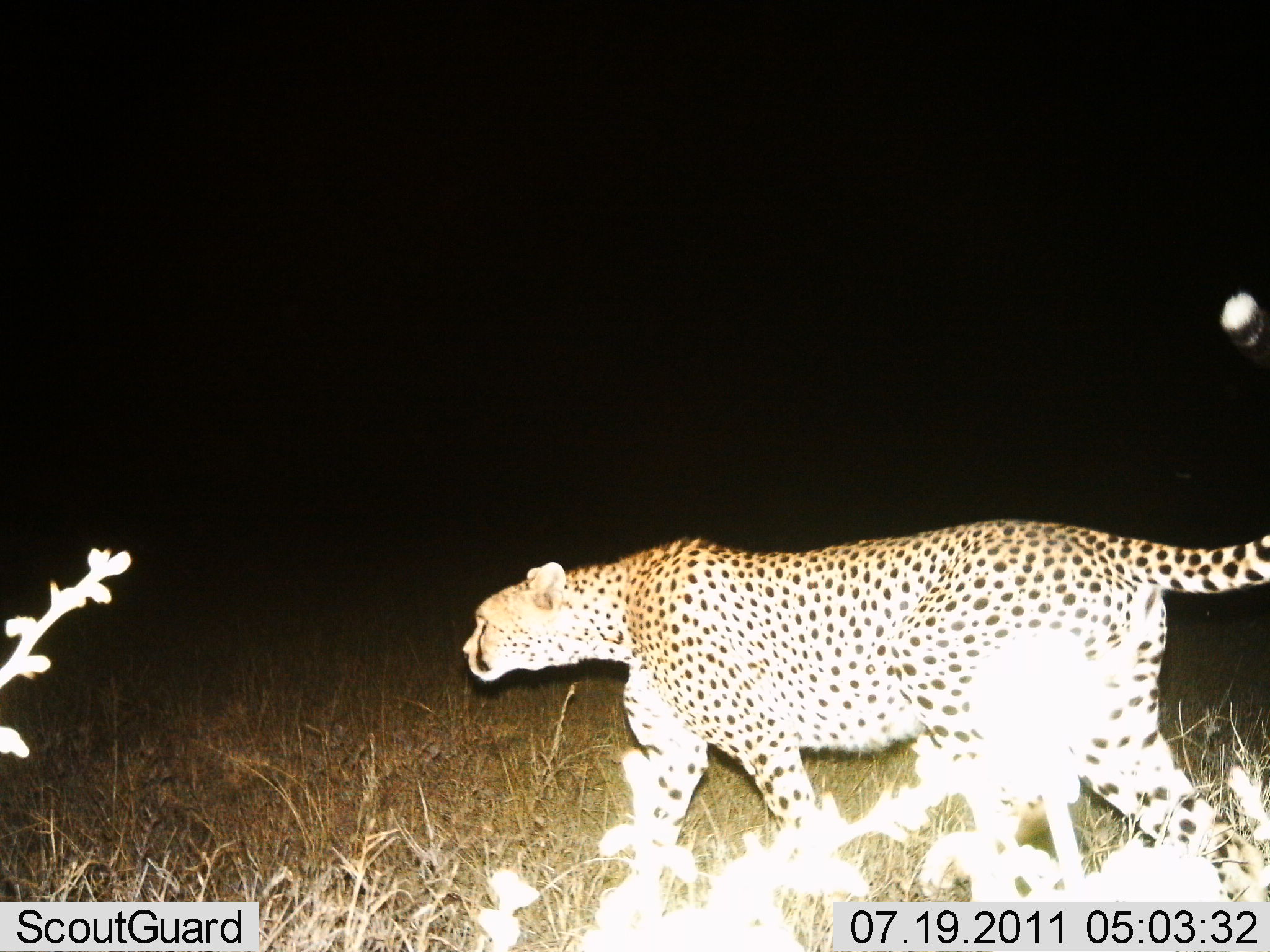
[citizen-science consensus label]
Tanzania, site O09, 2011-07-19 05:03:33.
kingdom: Animalia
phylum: Chordata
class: Mammalia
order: Carnivora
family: Felidae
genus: Acinonyx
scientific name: Acinonyx jubatus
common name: cheetah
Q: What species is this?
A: Cheetah (Acinonyx jubatus).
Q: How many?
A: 1.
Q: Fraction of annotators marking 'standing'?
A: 0%.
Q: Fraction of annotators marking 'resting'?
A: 0%.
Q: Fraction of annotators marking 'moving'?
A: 100%.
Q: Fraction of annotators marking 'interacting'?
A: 0%.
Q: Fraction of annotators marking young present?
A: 0%.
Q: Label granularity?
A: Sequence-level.